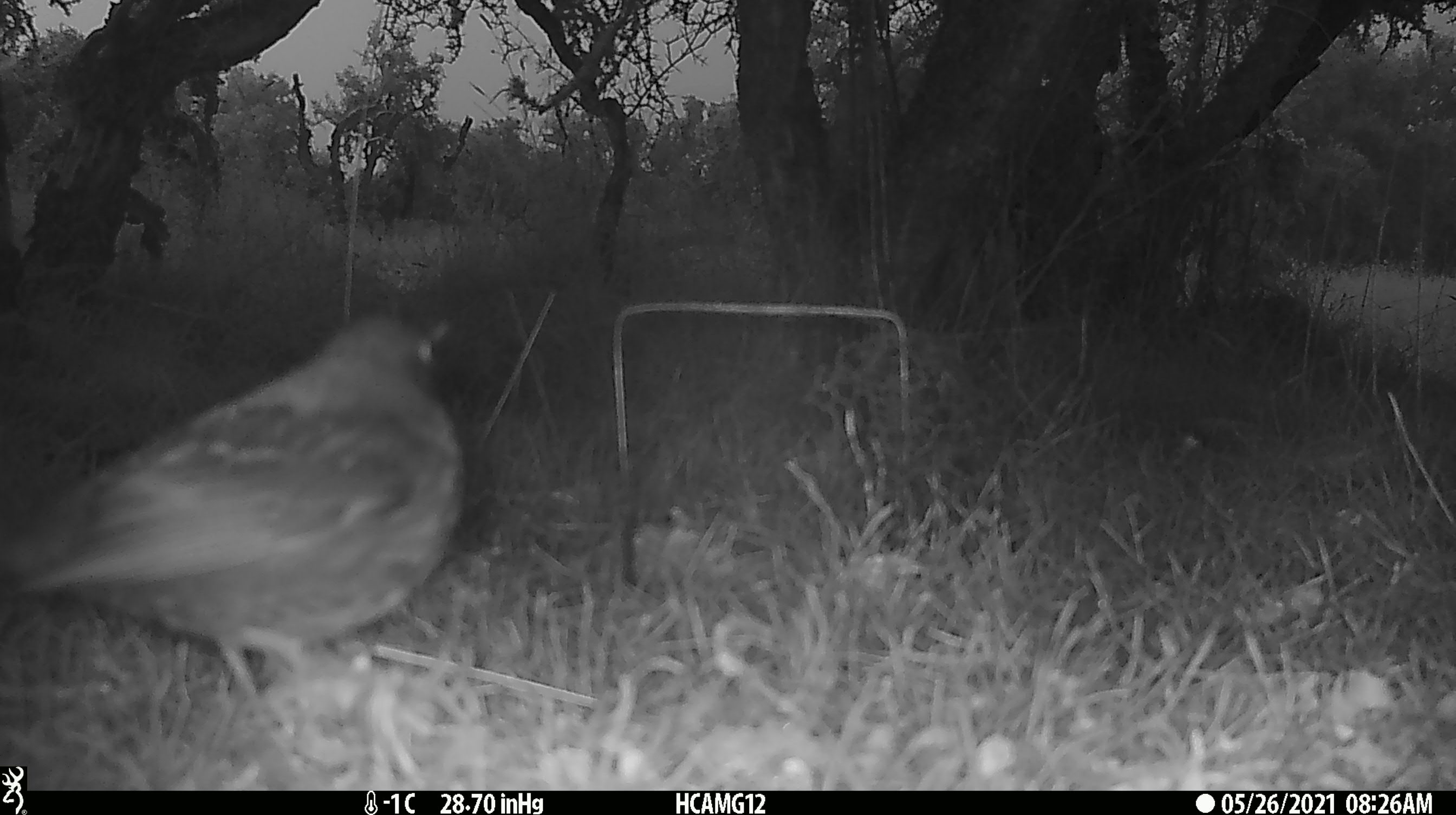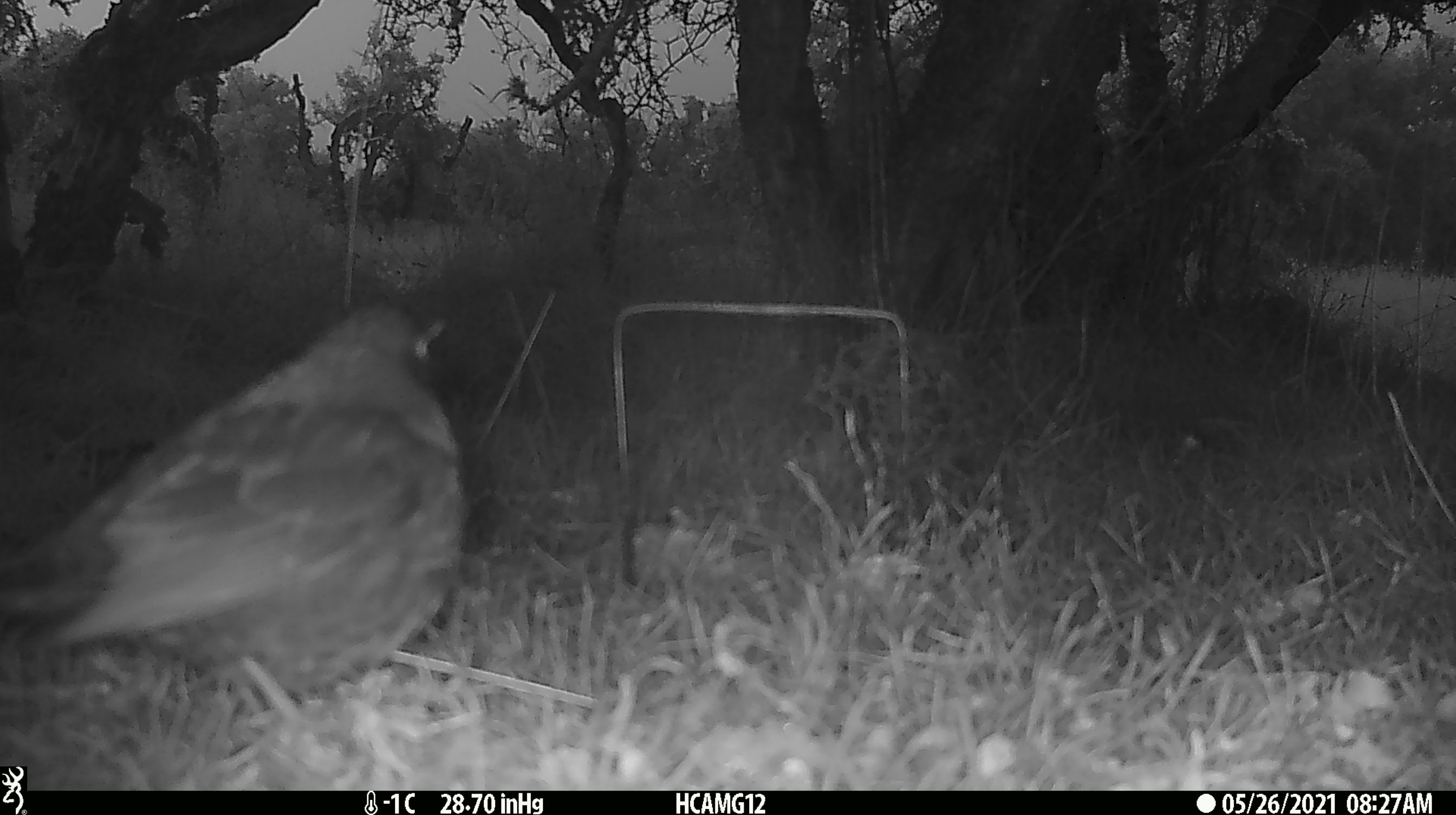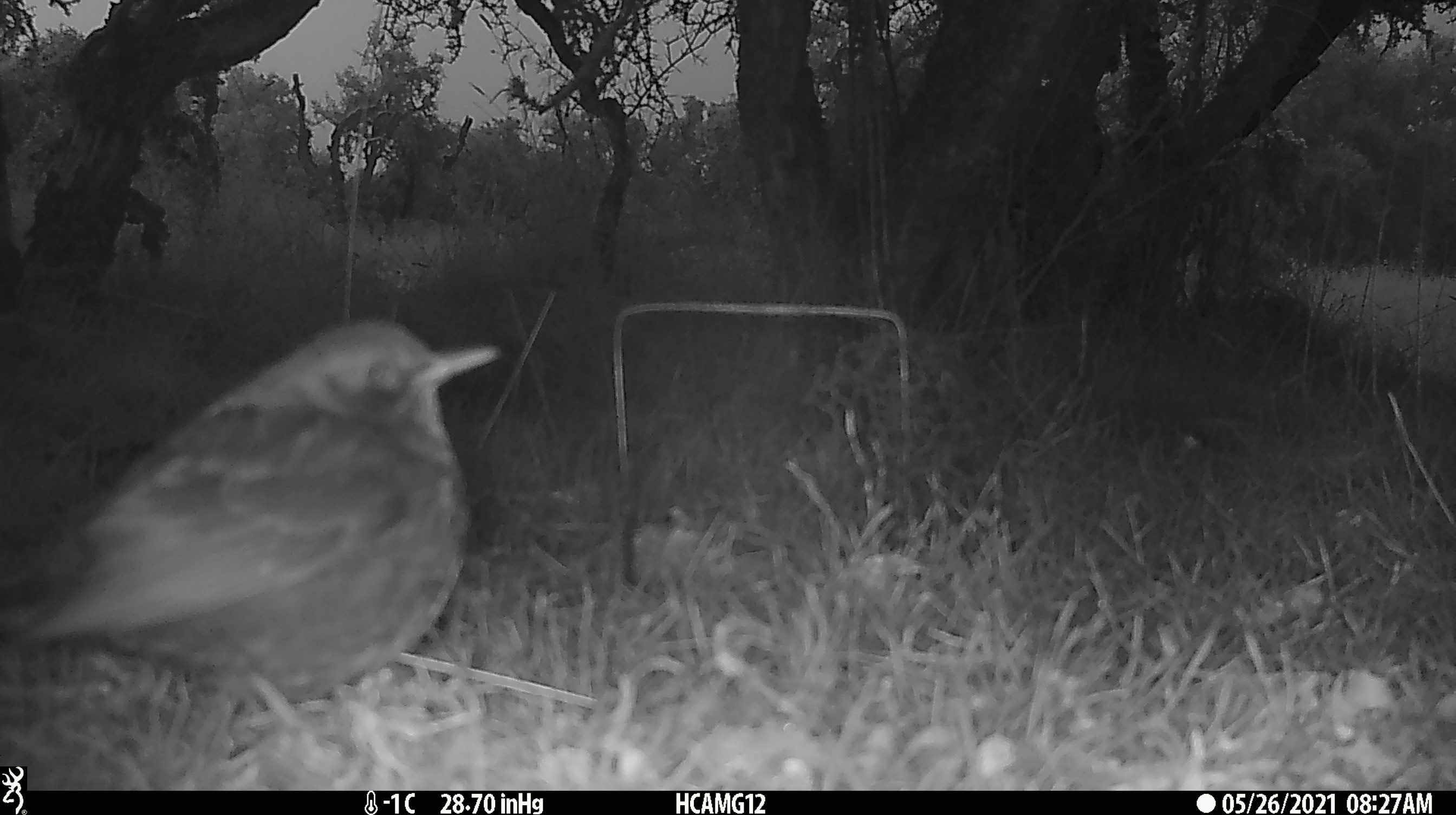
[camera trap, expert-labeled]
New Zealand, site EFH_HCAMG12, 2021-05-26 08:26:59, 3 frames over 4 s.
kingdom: Animalia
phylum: Chordata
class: Aves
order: Passeriformes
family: Turdidae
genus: Turdus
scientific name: Turdus merula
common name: eurasian blackbird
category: blackbird